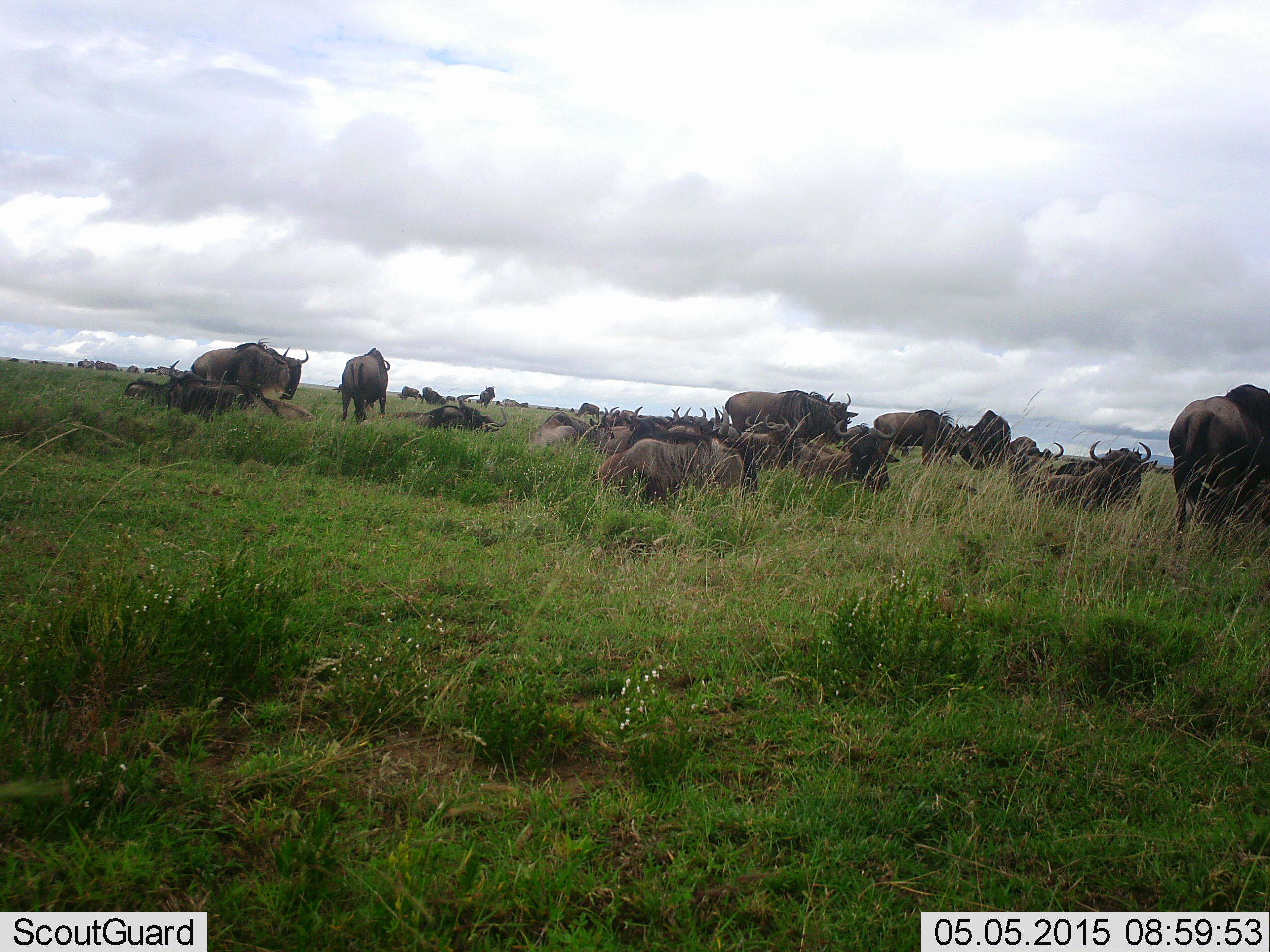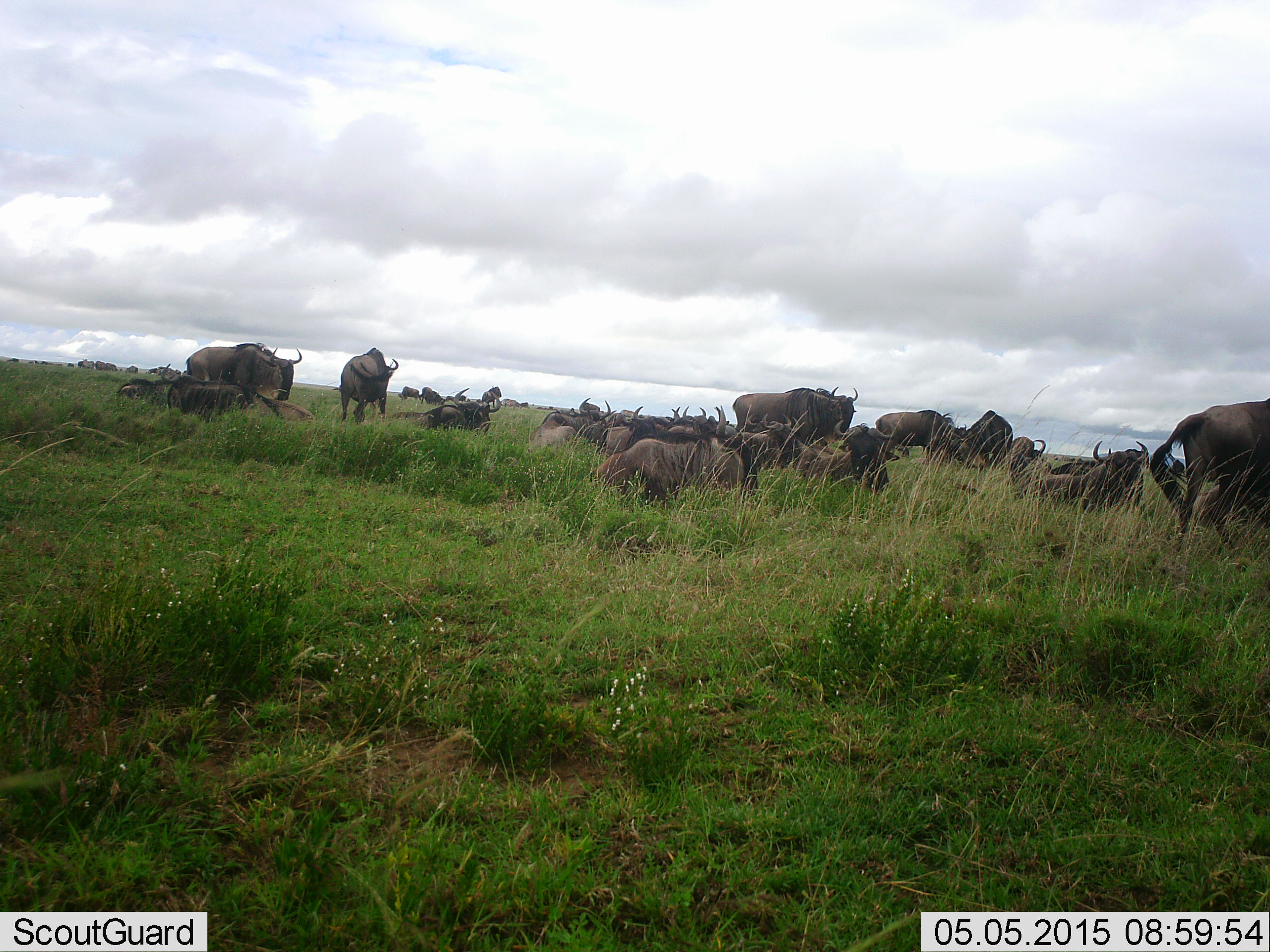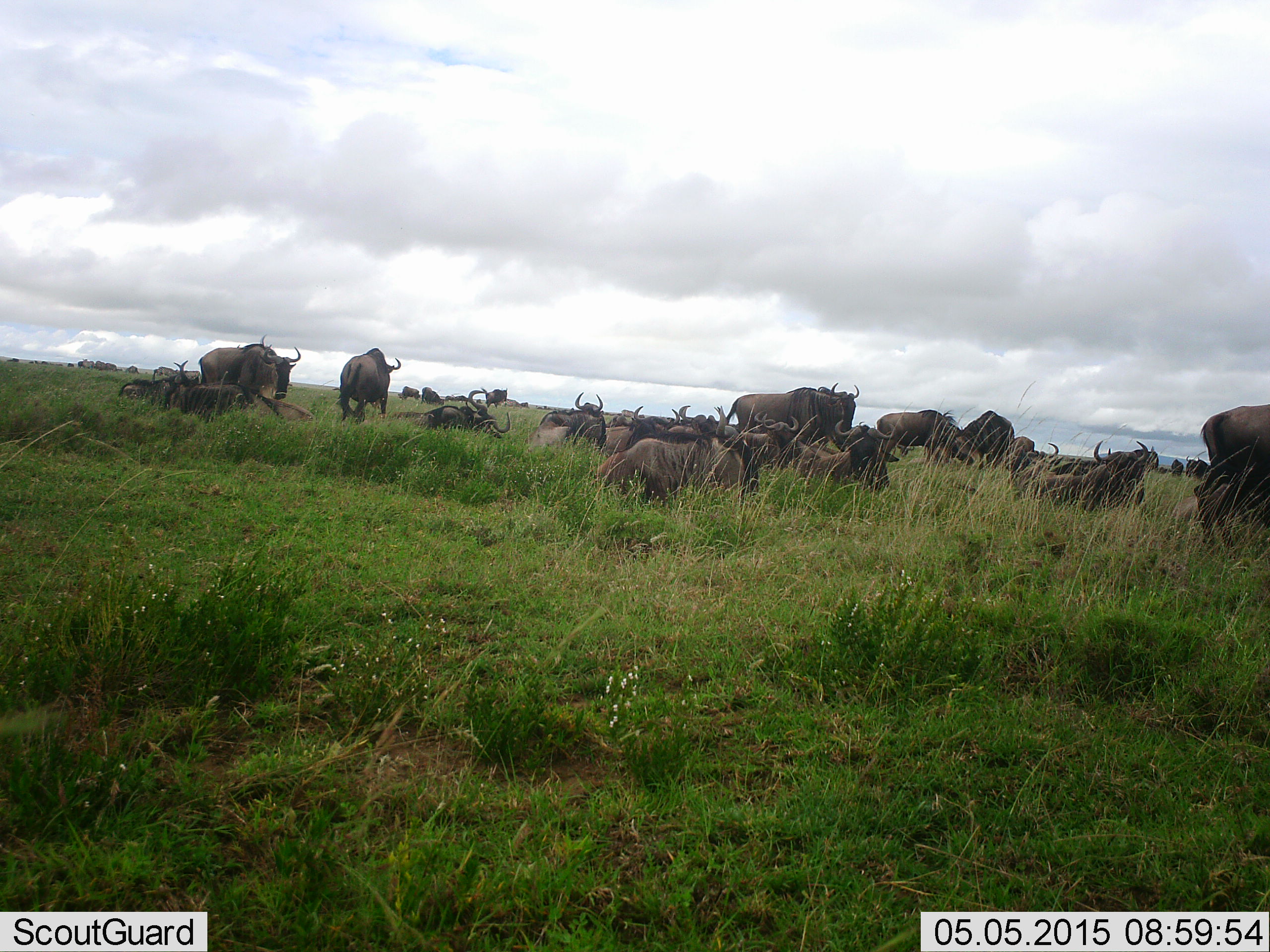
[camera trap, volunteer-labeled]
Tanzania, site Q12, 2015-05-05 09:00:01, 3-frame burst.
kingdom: Animalia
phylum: Chordata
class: Mammalia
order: Artiodactyla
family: Bovidae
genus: Connochaetes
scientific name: Connochaetes taurinus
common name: blue wildebeest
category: wildebeest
Wildebeest (blue wildebeest) (Connochaetes taurinus), count 11-50. Behavior (volunteer vote fractions): standing 90%, resting 90%, moving 30%, interacting 10%. Young present (vote fraction): 0%. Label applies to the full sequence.